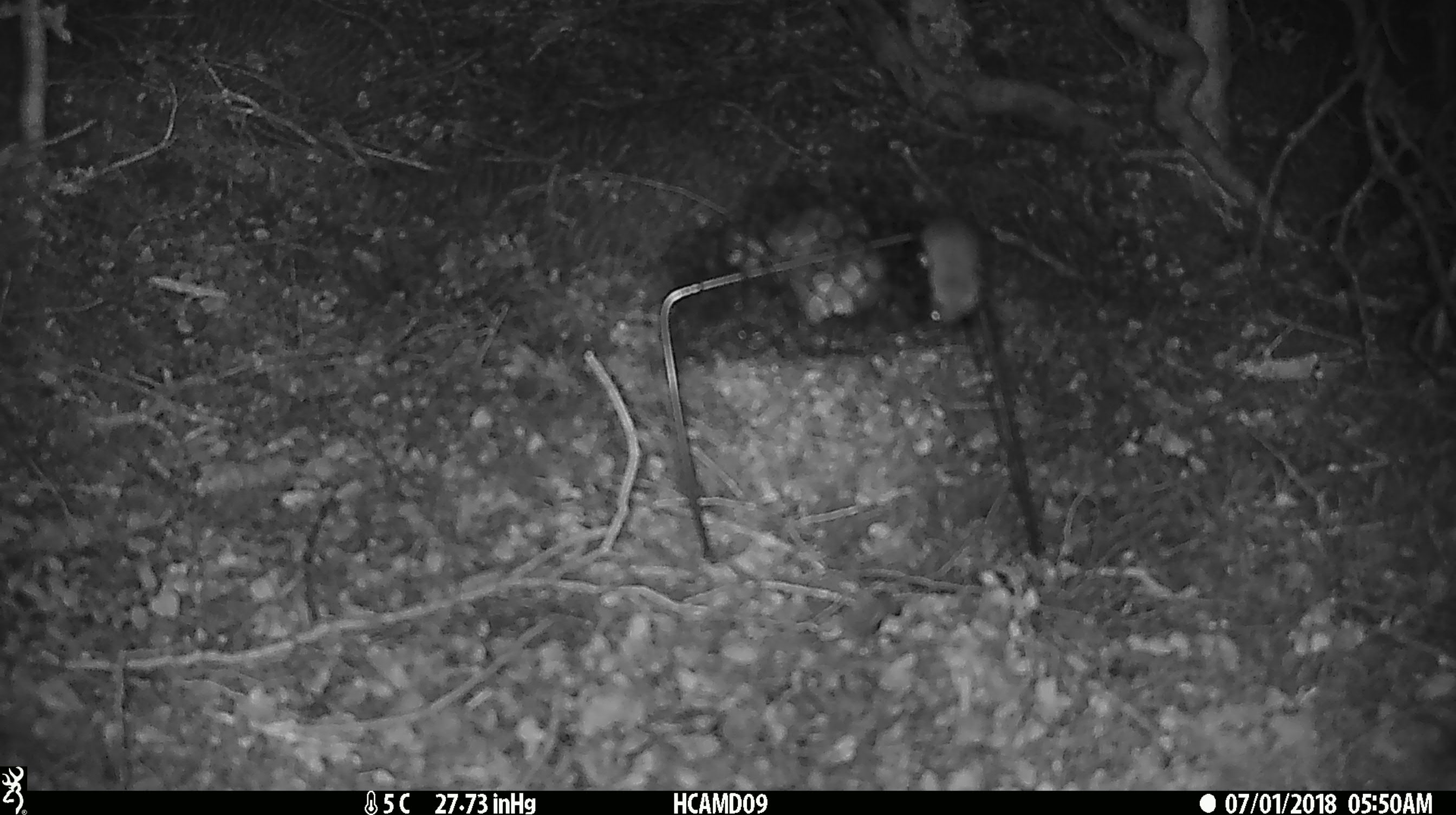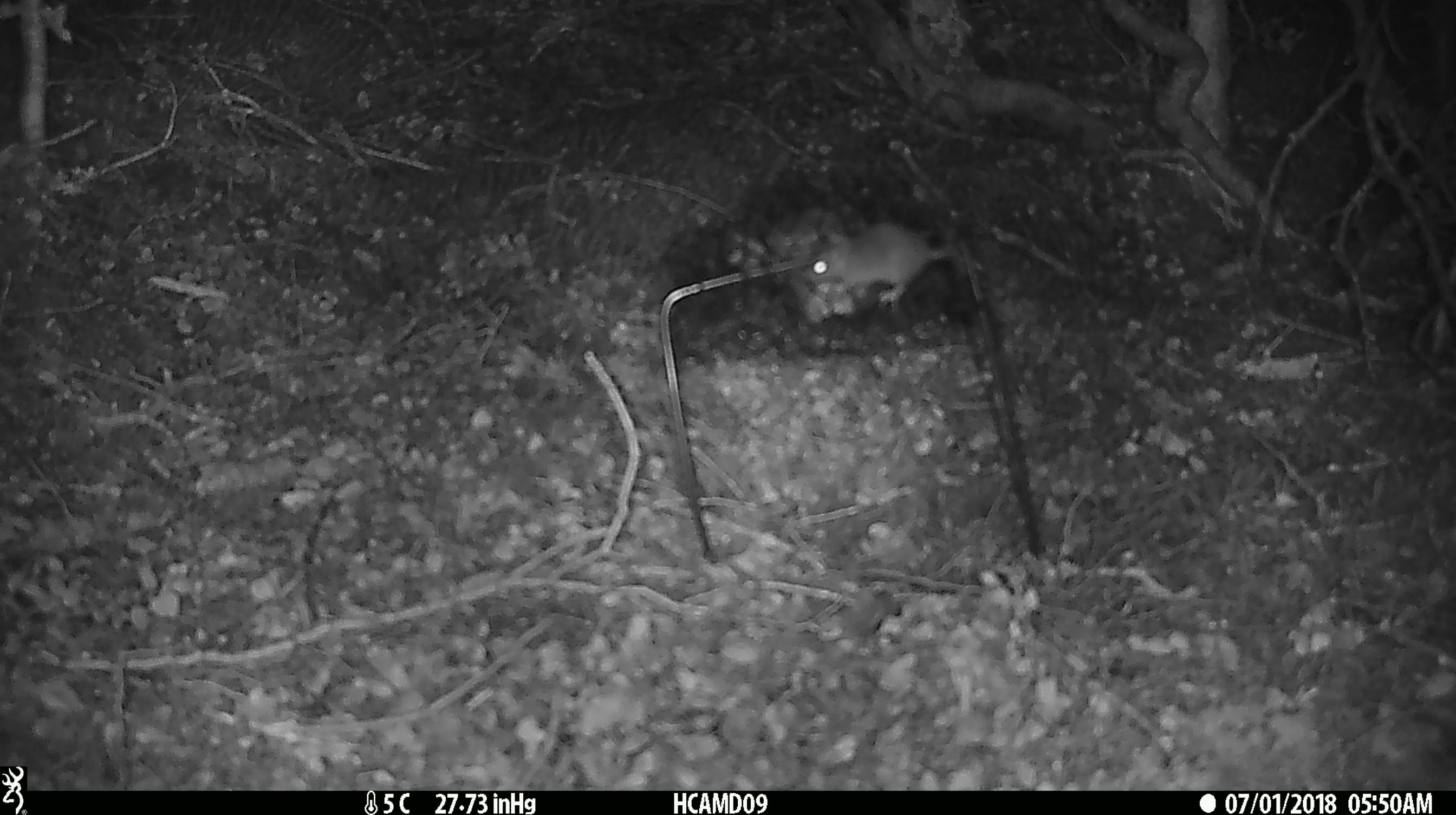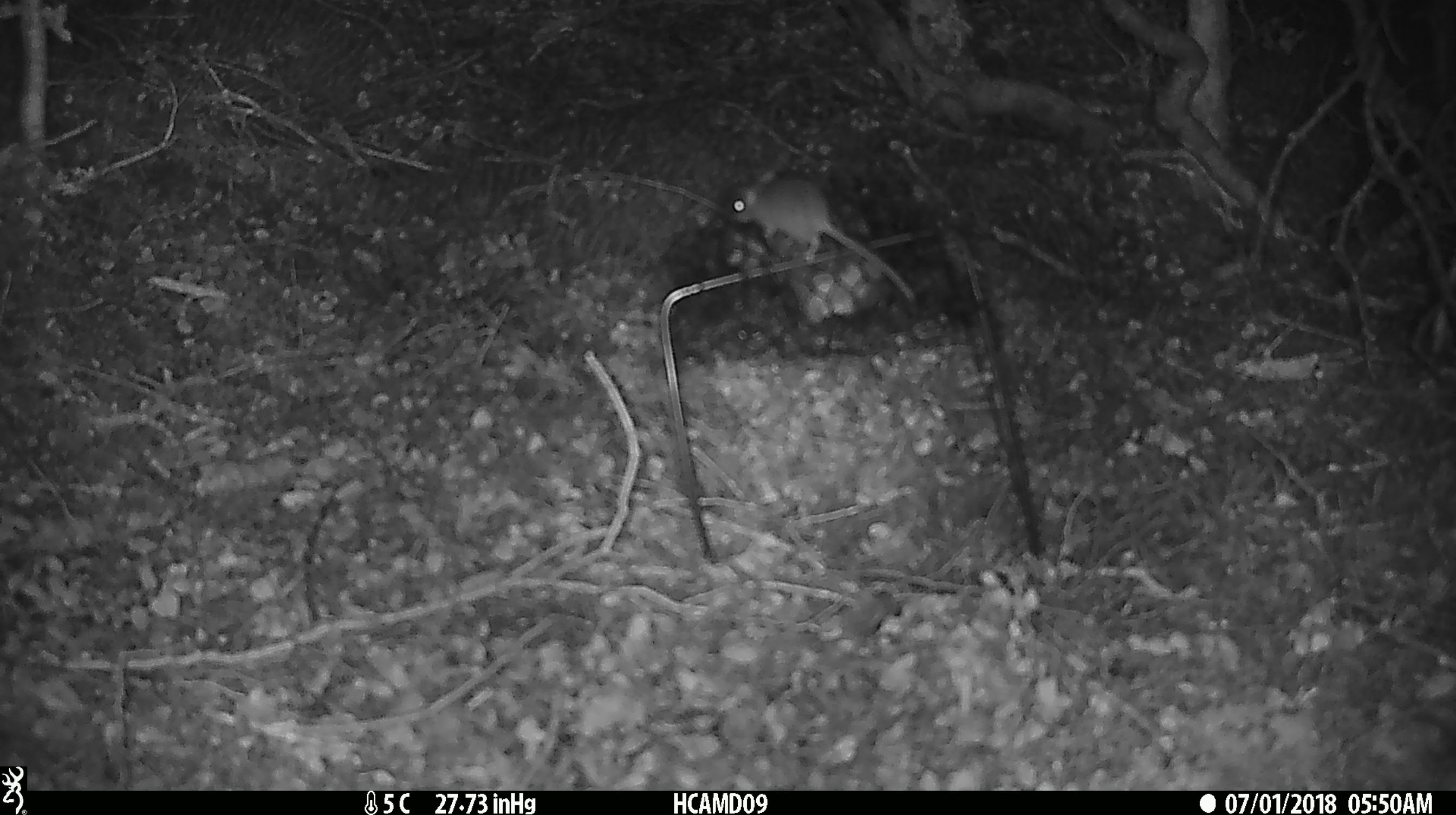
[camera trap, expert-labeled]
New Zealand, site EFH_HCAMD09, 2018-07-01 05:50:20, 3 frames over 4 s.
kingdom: Animalia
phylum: Chordata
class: Mammalia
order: Rodentia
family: Muridae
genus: Mus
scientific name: Mus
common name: mouse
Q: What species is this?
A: Mouse (Mus).